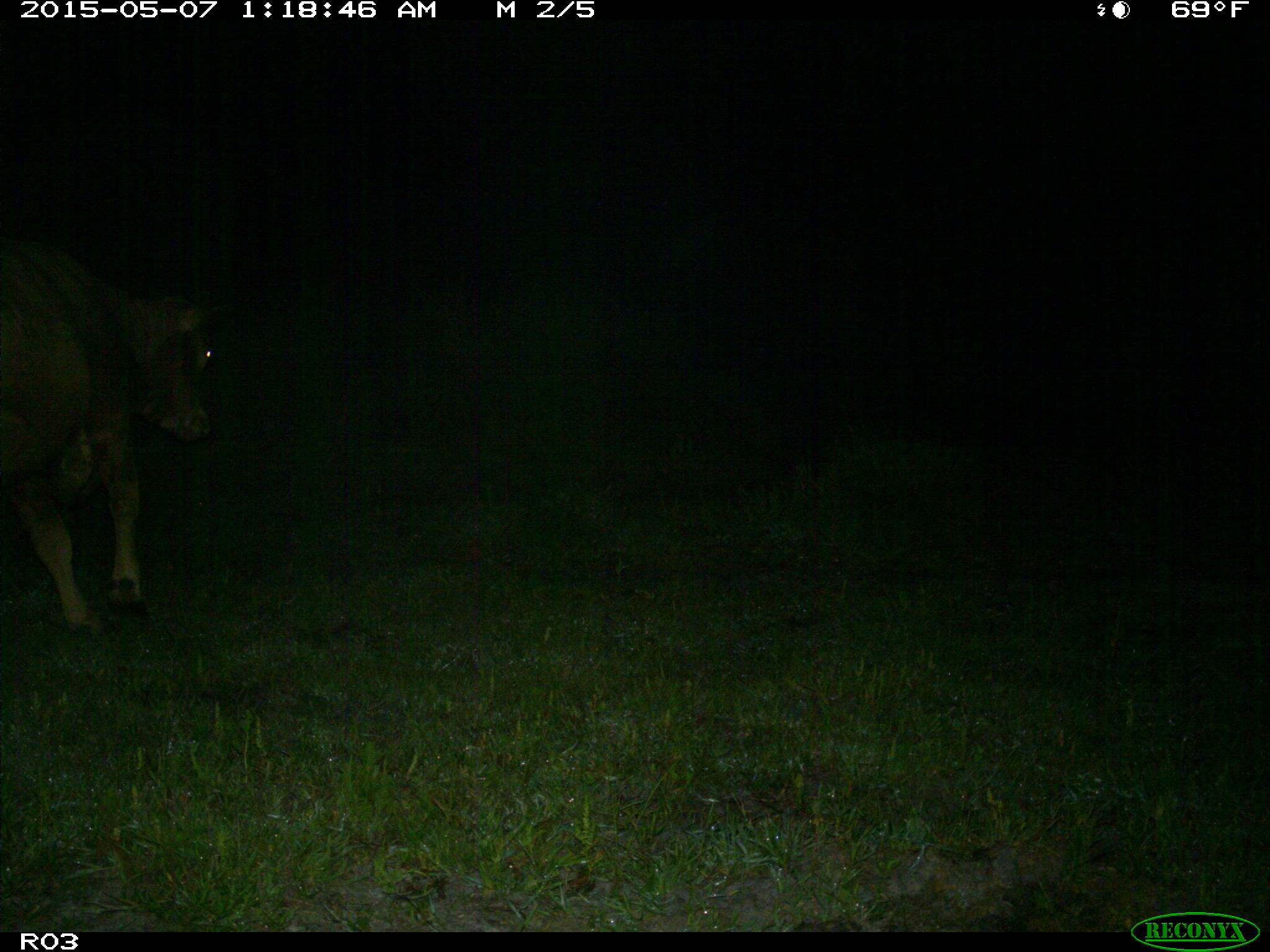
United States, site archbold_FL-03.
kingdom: Animalia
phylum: Chordata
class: Mammalia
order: Artiodactyla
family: Bovidae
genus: Bos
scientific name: Bos taurus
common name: domestic cow